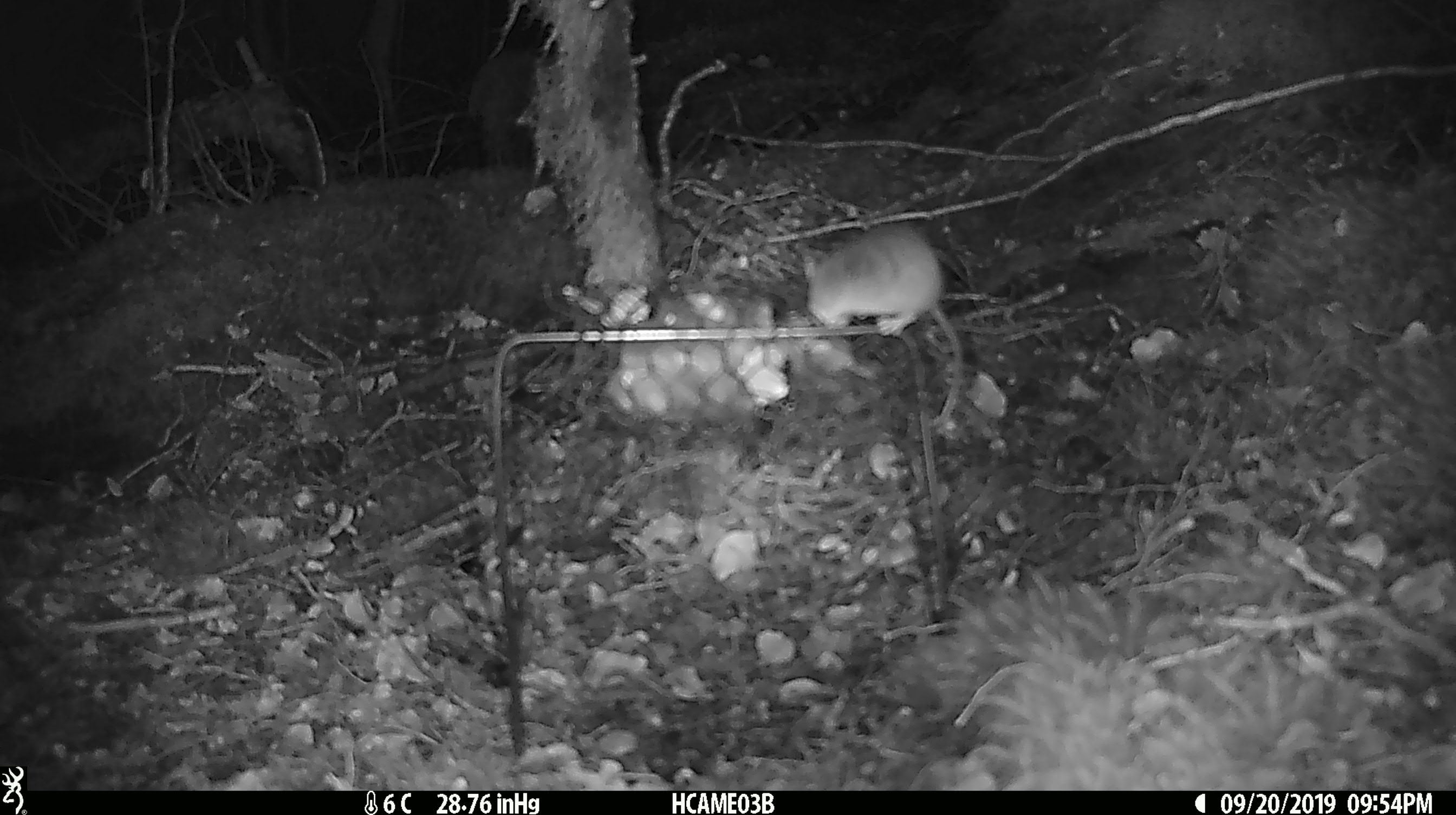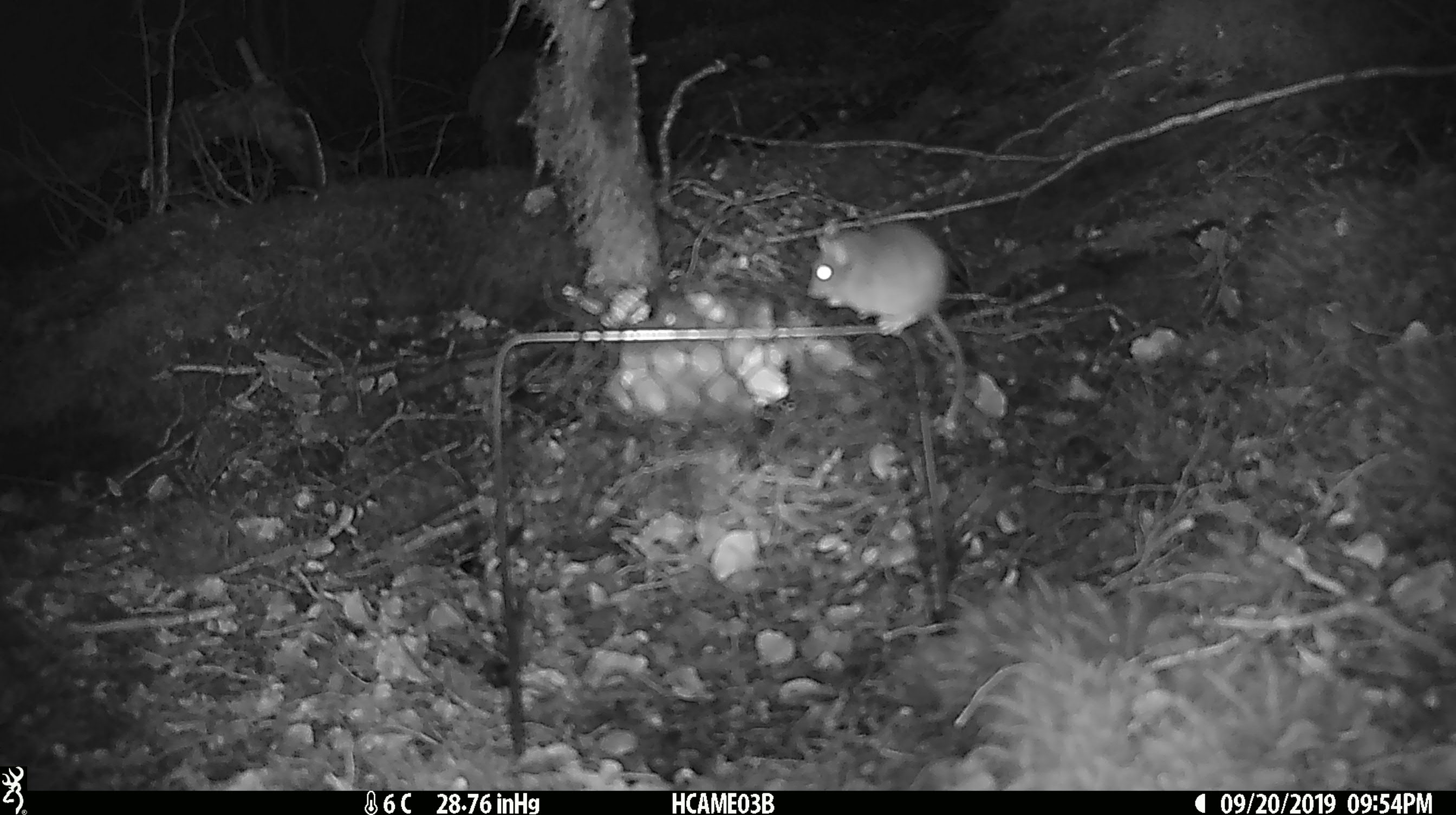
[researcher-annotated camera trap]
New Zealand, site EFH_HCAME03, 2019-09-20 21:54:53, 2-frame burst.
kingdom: Animalia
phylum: Chordata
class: Mammalia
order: Rodentia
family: Muridae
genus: Mus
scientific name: Mus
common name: mouse